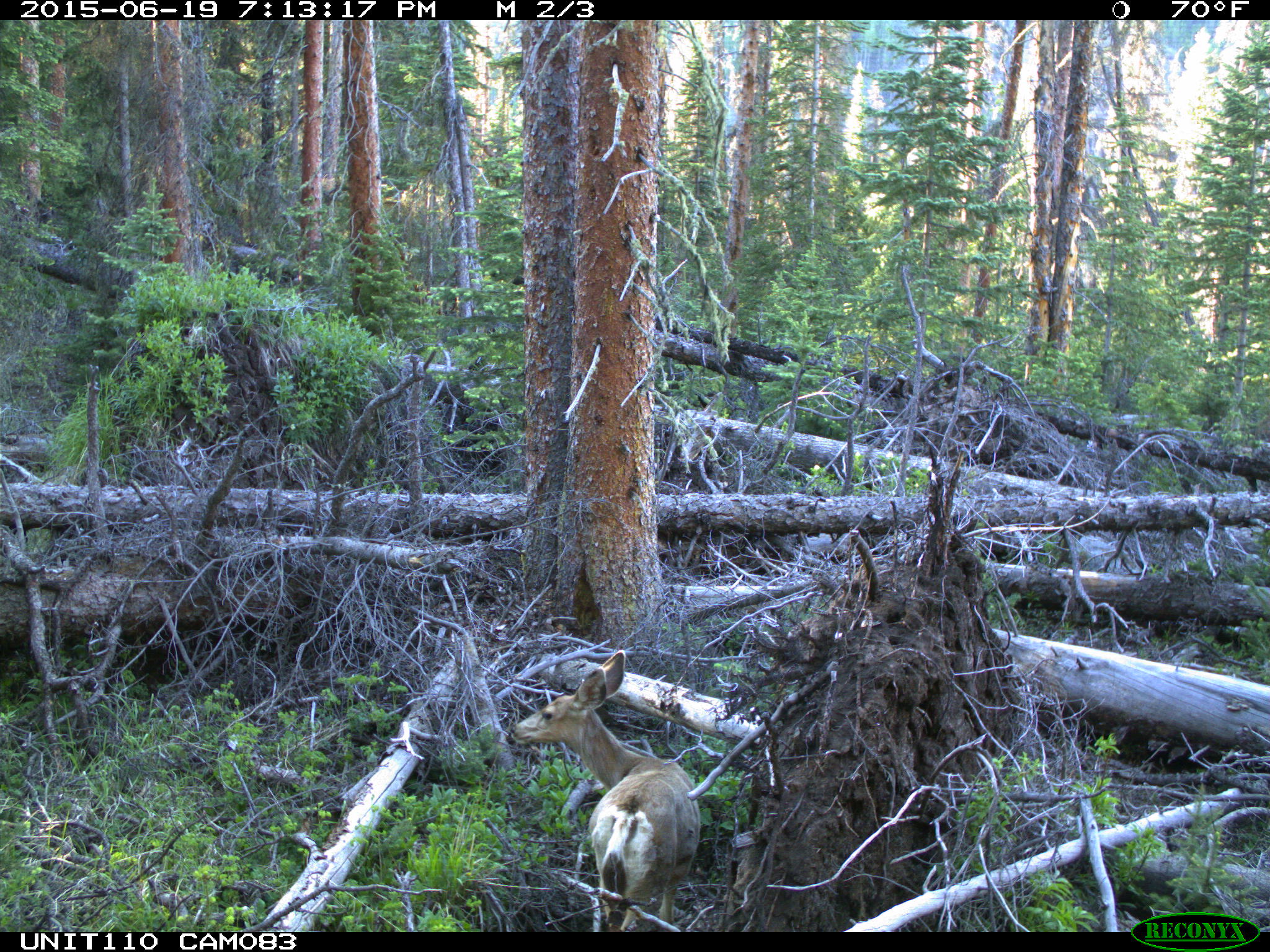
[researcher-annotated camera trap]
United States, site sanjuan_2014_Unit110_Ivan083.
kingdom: Animalia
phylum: Chordata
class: Mammalia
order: Artiodactyla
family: Cervidae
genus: Odocoileus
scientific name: Odocoileus hemionus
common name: mule deer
Odocoileus hemionus (mule deer).